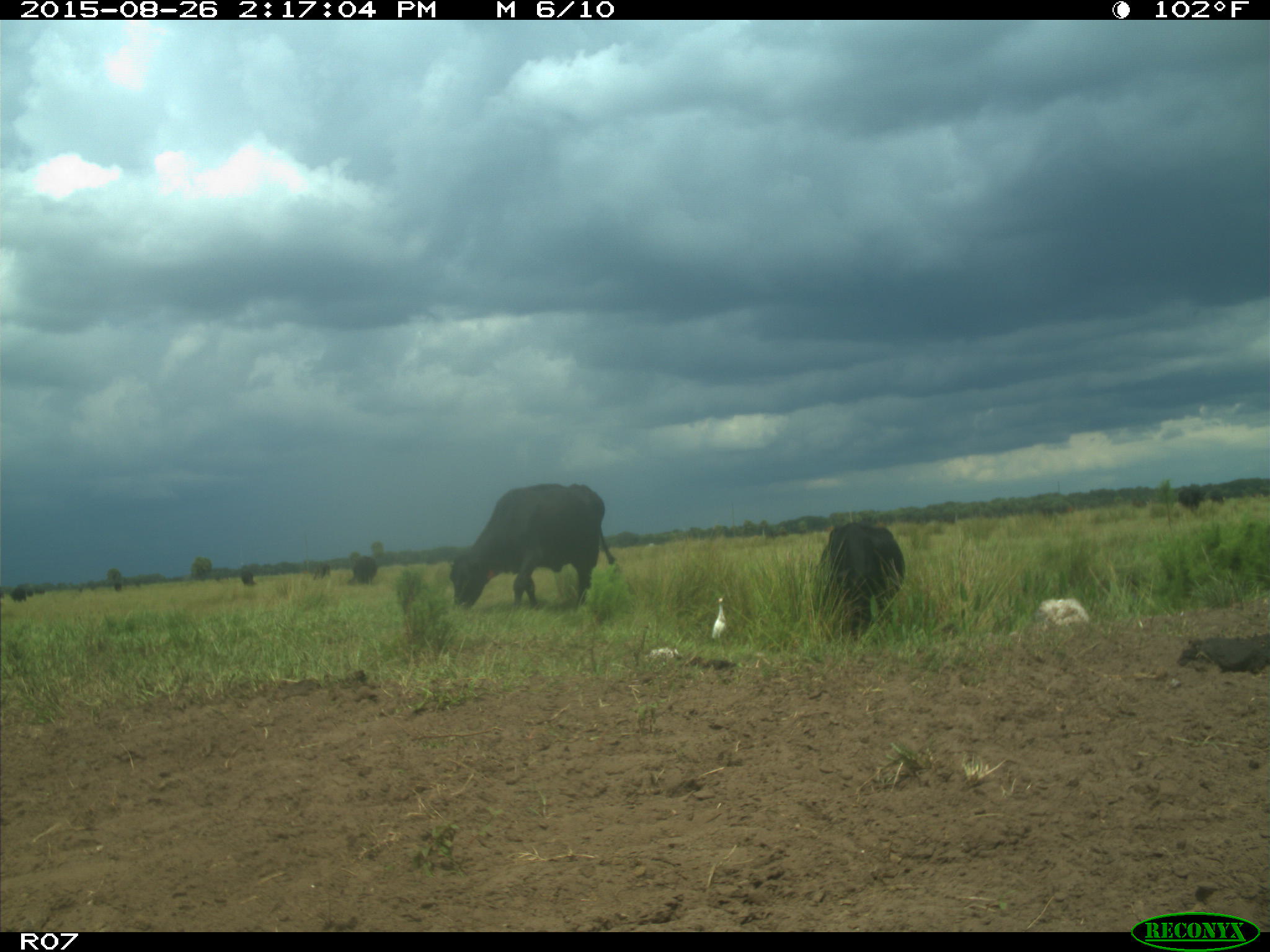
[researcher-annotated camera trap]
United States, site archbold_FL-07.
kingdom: Animalia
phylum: Chordata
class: Mammalia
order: Artiodactyla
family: Bovidae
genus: Bos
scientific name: Bos taurus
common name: domestic cow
Bos taurus (domestic cow).